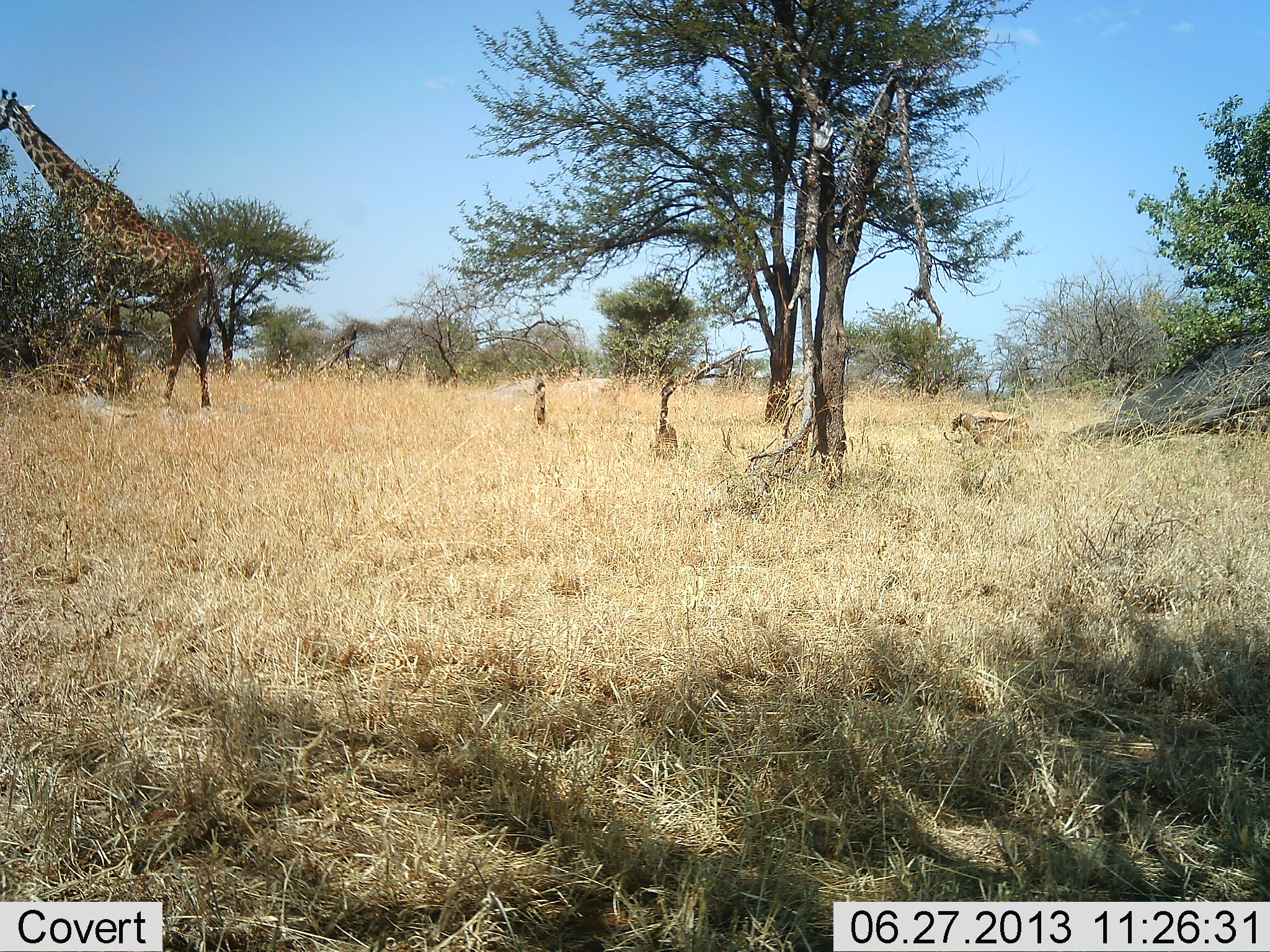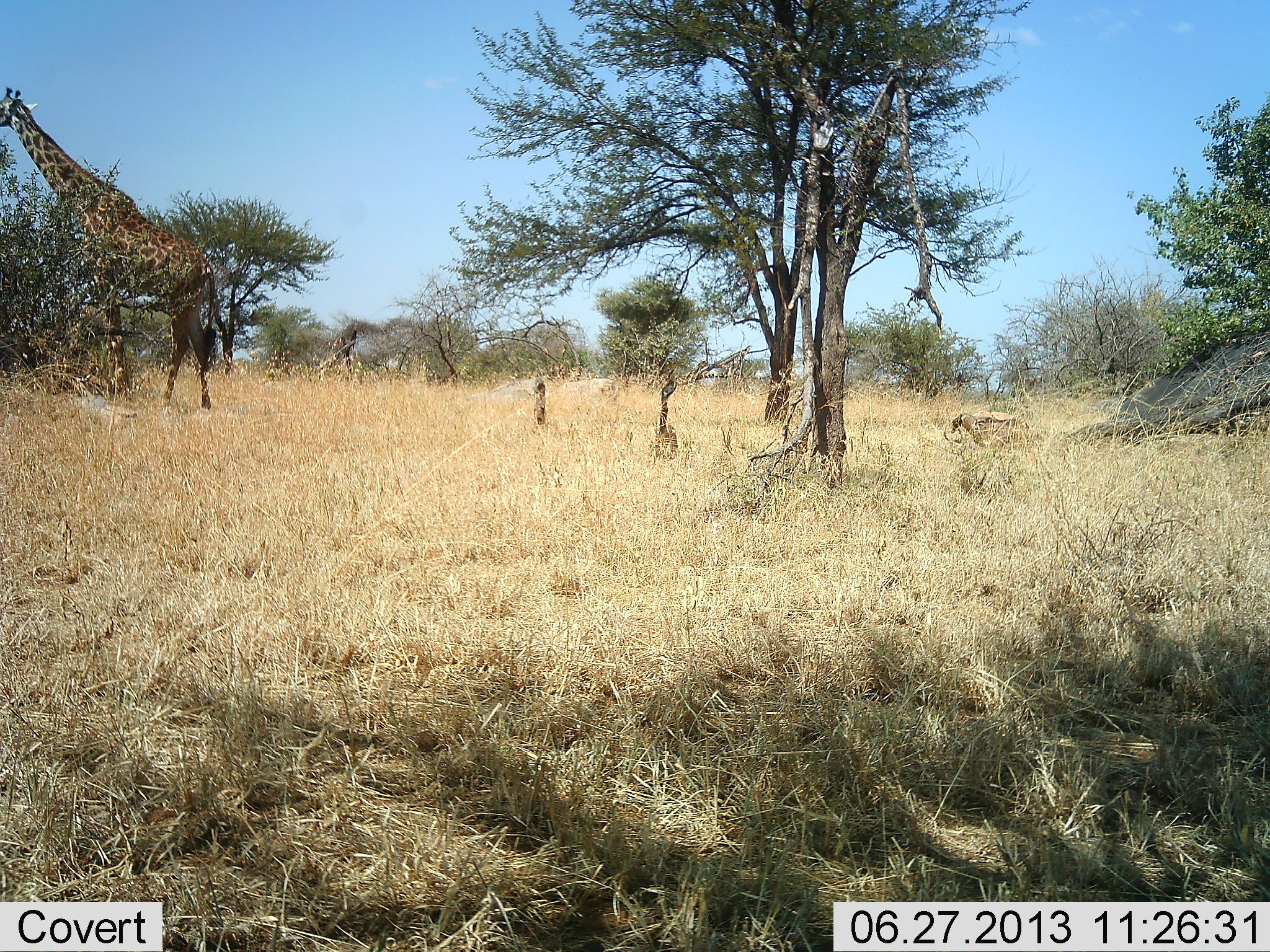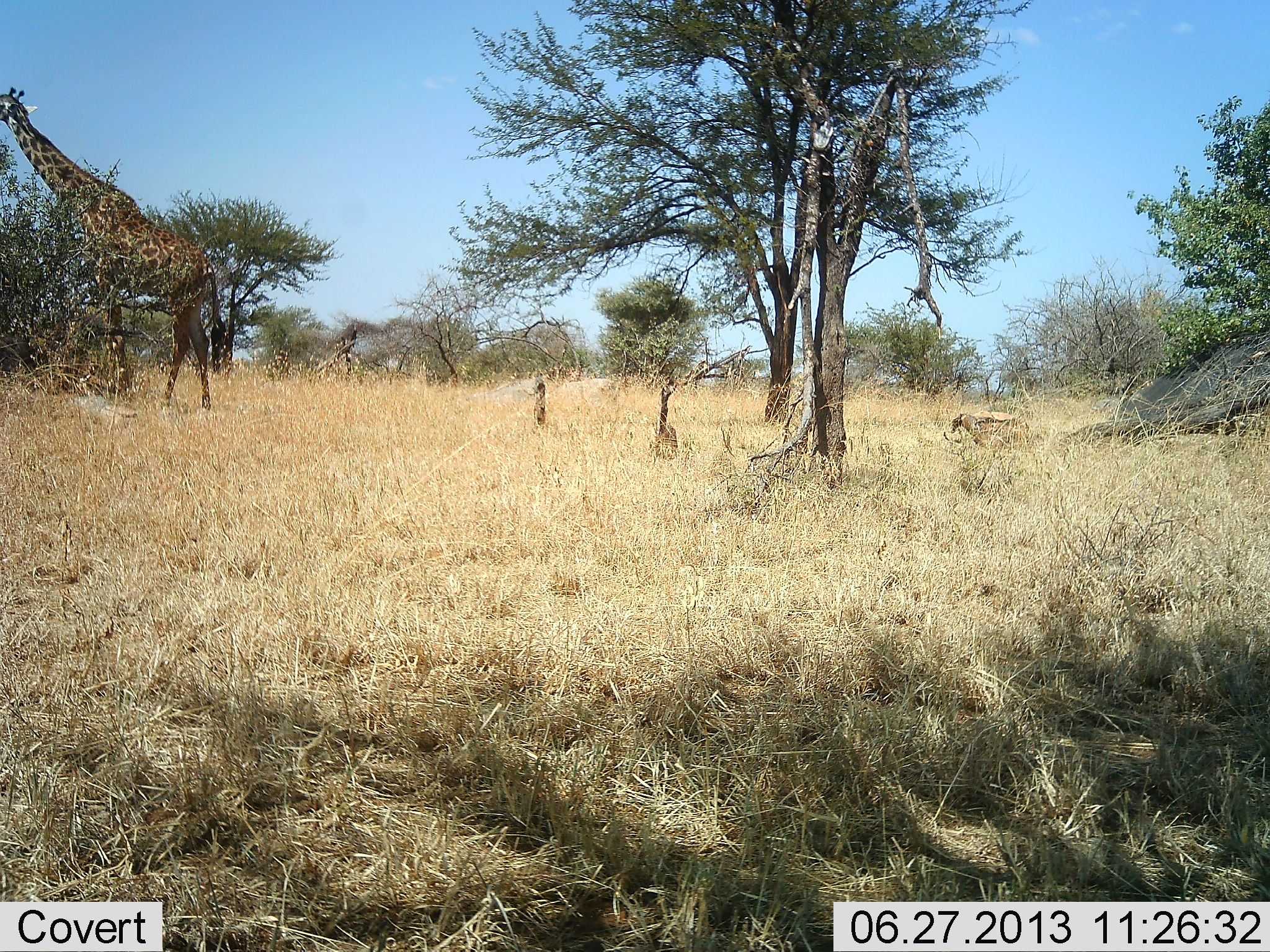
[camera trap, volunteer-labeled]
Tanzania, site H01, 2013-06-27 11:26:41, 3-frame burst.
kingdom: Animalia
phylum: Chordata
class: Mammalia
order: Artiodactyla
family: Giraffidae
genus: Giraffa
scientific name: Giraffa camelopardalis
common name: giraffe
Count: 1.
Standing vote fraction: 45%.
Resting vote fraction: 5%.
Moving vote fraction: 10%.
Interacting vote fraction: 0%.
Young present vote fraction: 0%.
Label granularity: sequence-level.